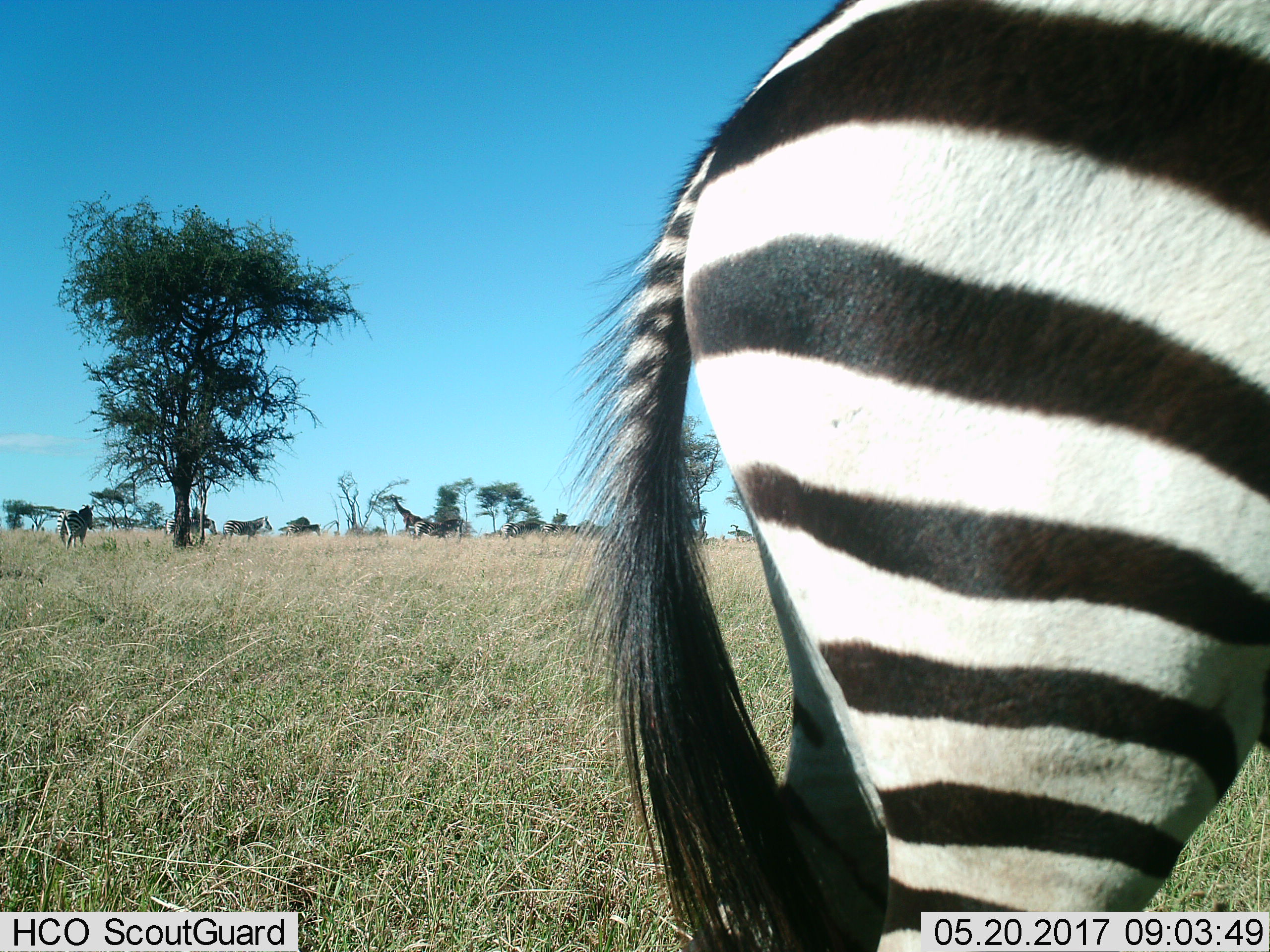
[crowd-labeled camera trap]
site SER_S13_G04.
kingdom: Animalia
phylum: Chordata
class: Mammalia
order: Perissodactyla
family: Equidae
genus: Equus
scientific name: Equus quagga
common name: plains zebra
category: zebraplains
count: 8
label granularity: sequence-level